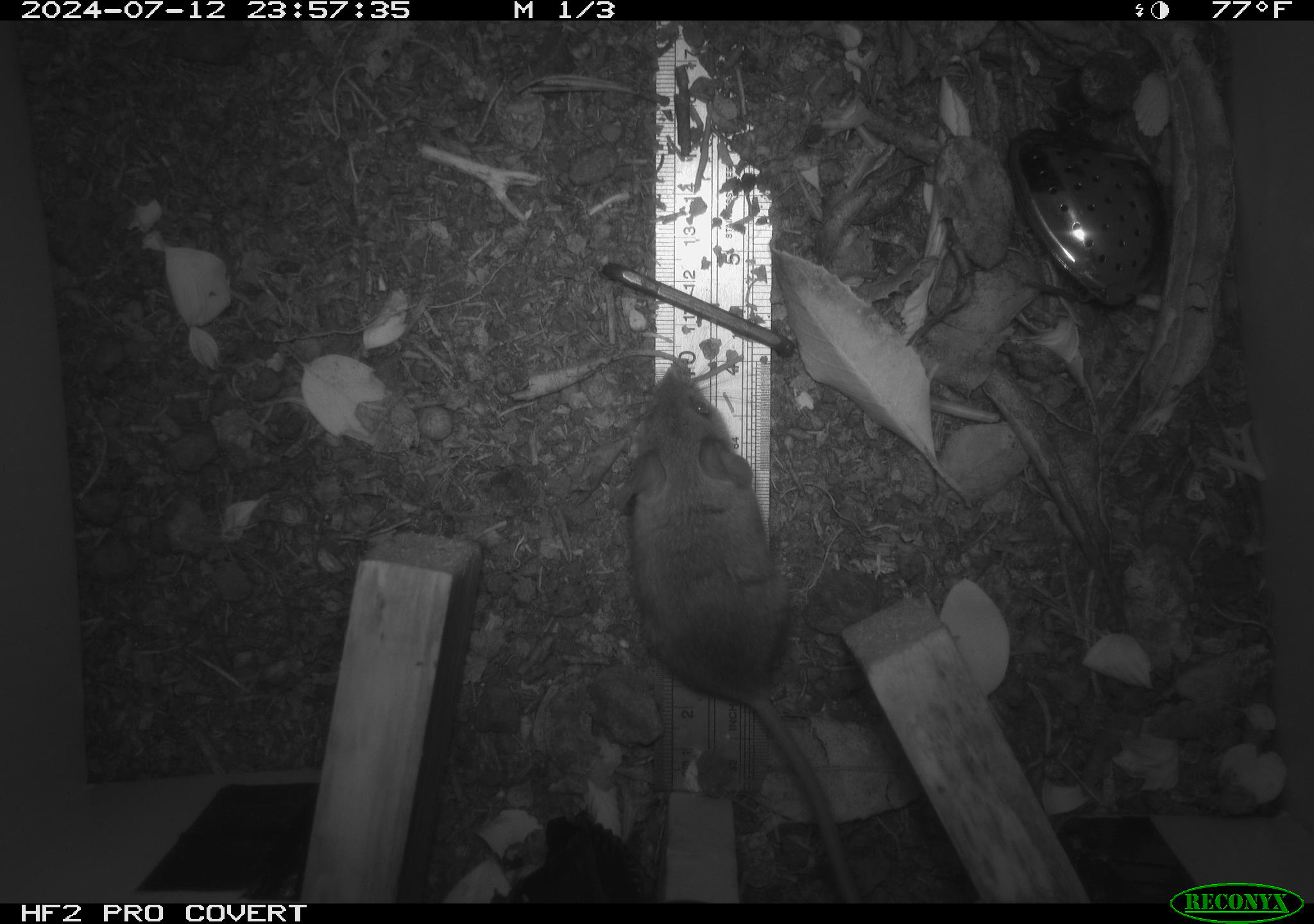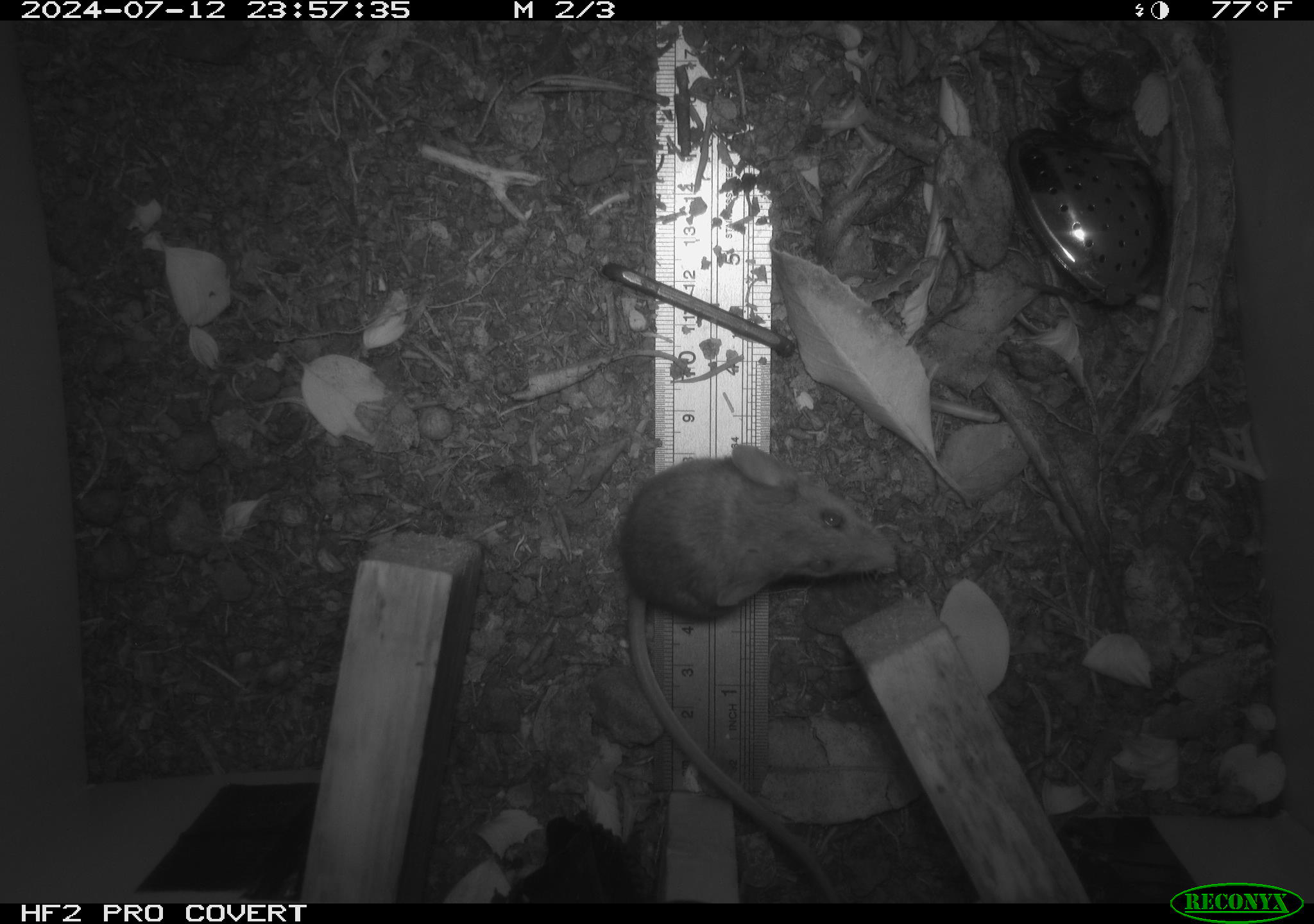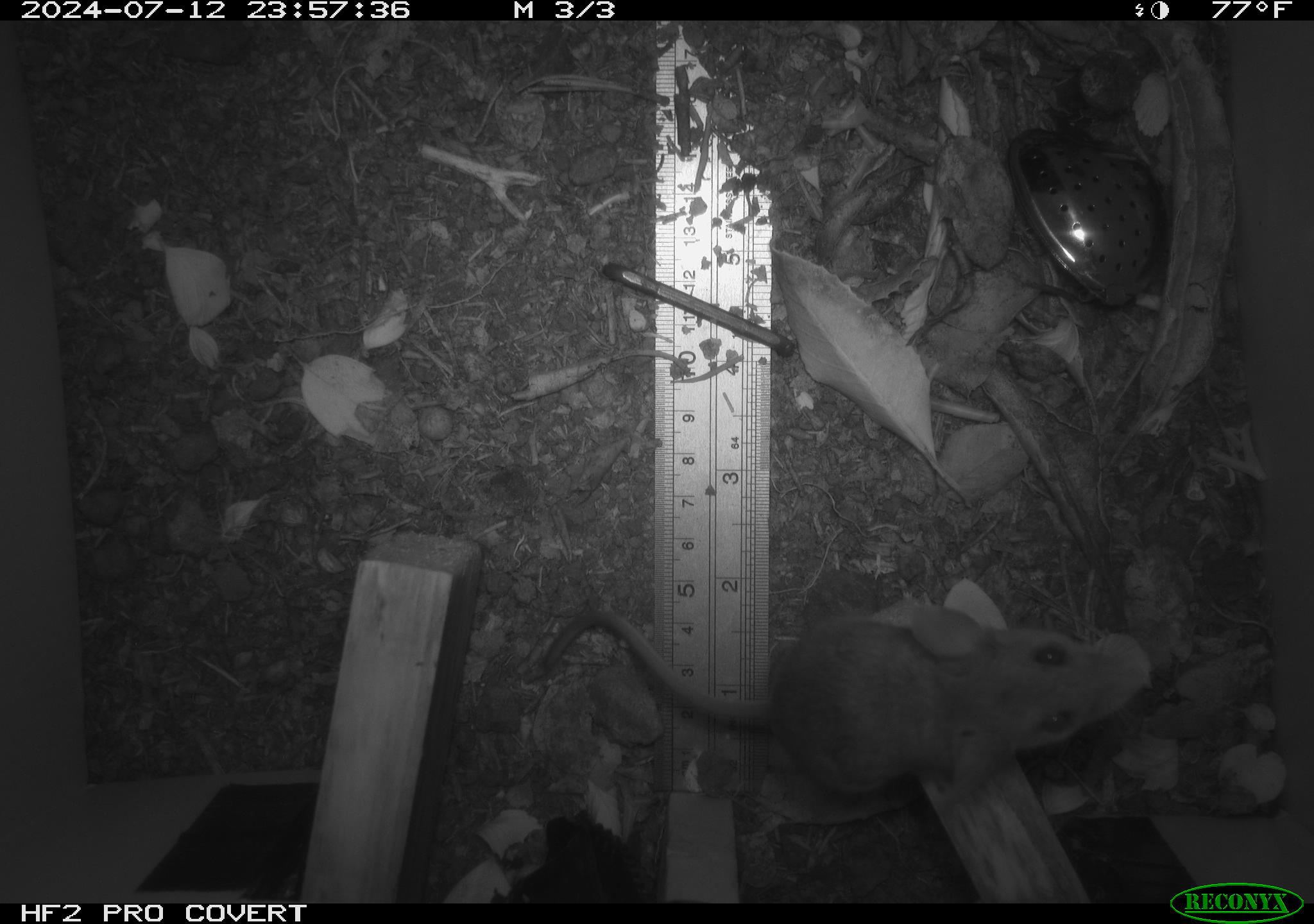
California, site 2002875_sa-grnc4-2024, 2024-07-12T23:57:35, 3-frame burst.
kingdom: Animalia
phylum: Chordata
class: Mammalia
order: Rodentia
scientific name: Rodentia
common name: rodent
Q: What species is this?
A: Rodent (Rodentia).